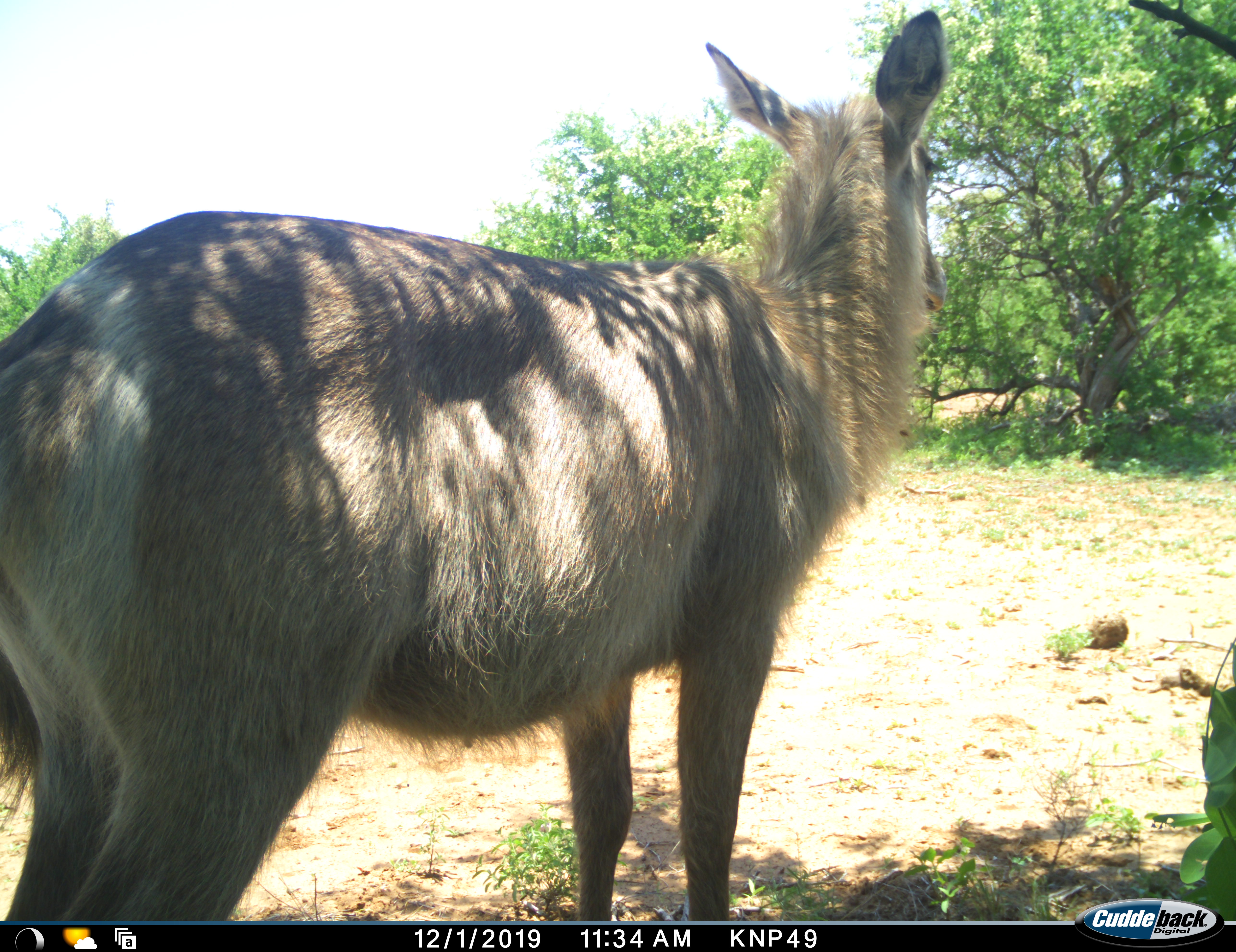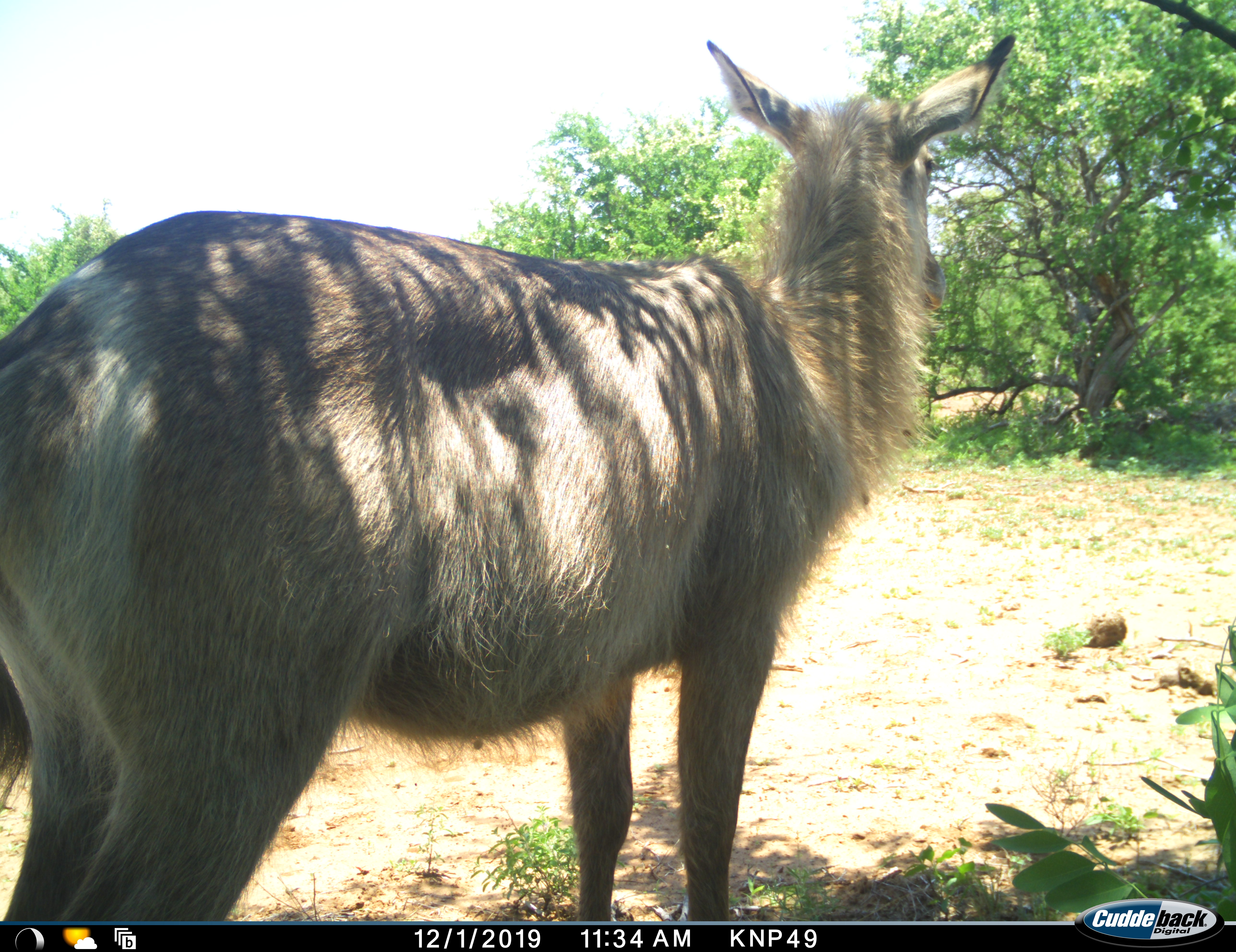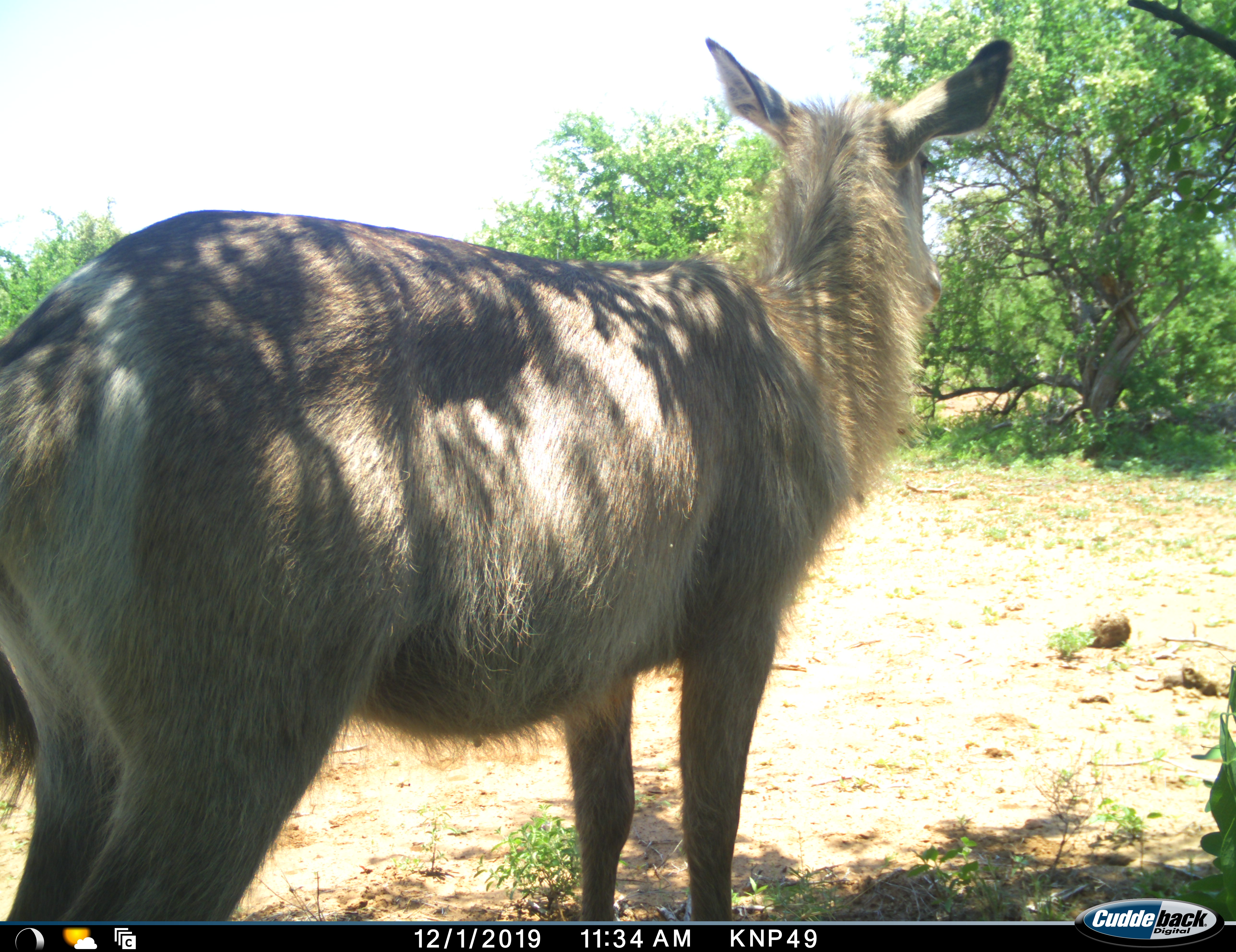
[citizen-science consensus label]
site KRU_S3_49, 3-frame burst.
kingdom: Animalia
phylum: Chordata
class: Mammalia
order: Artiodactyla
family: Bovidae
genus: Kobus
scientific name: Kobus ellipsiprymnus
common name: waterbuck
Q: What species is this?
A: Waterbuck (Kobus ellipsiprymnus).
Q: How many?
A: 1.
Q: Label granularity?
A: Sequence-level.